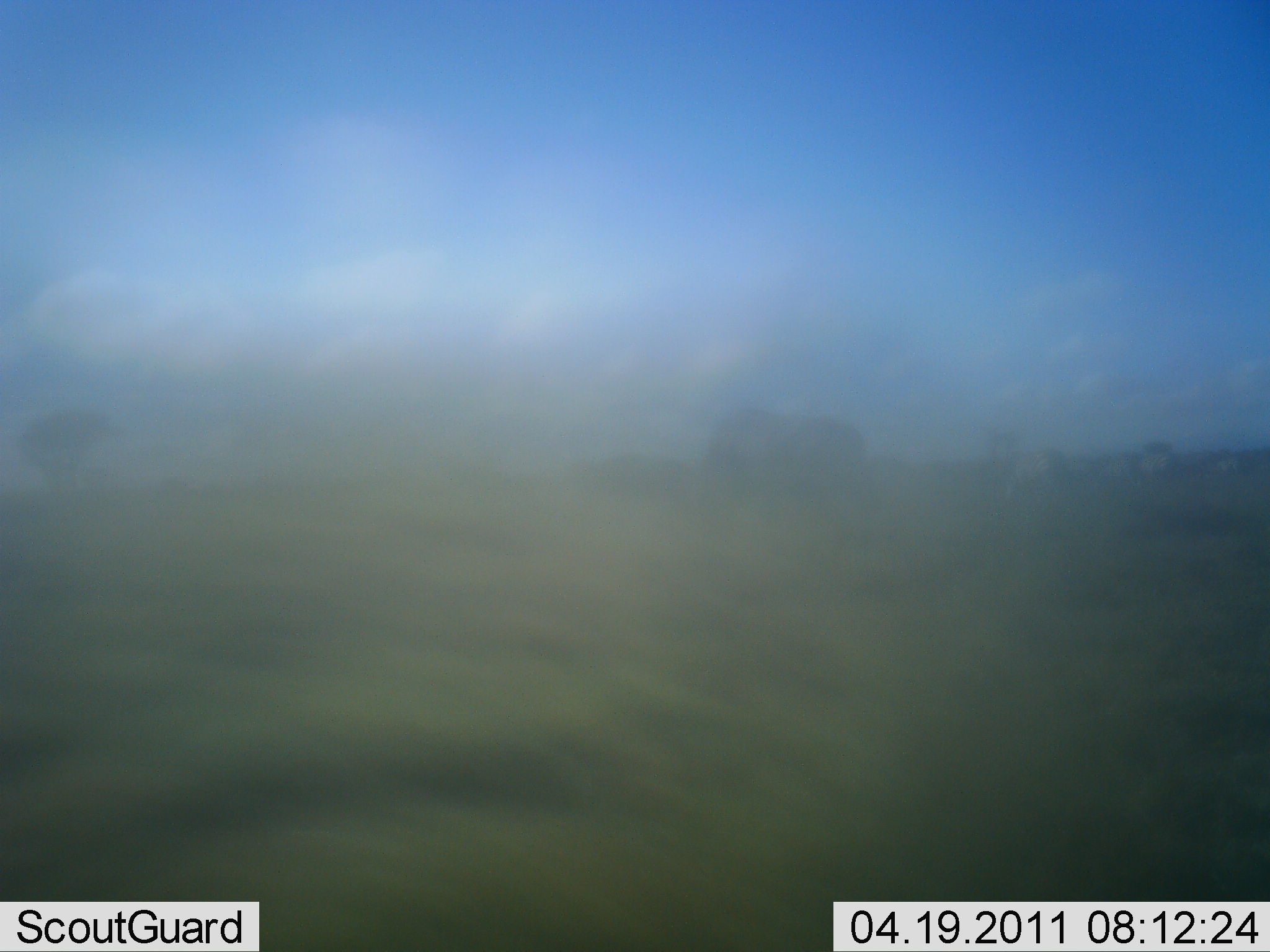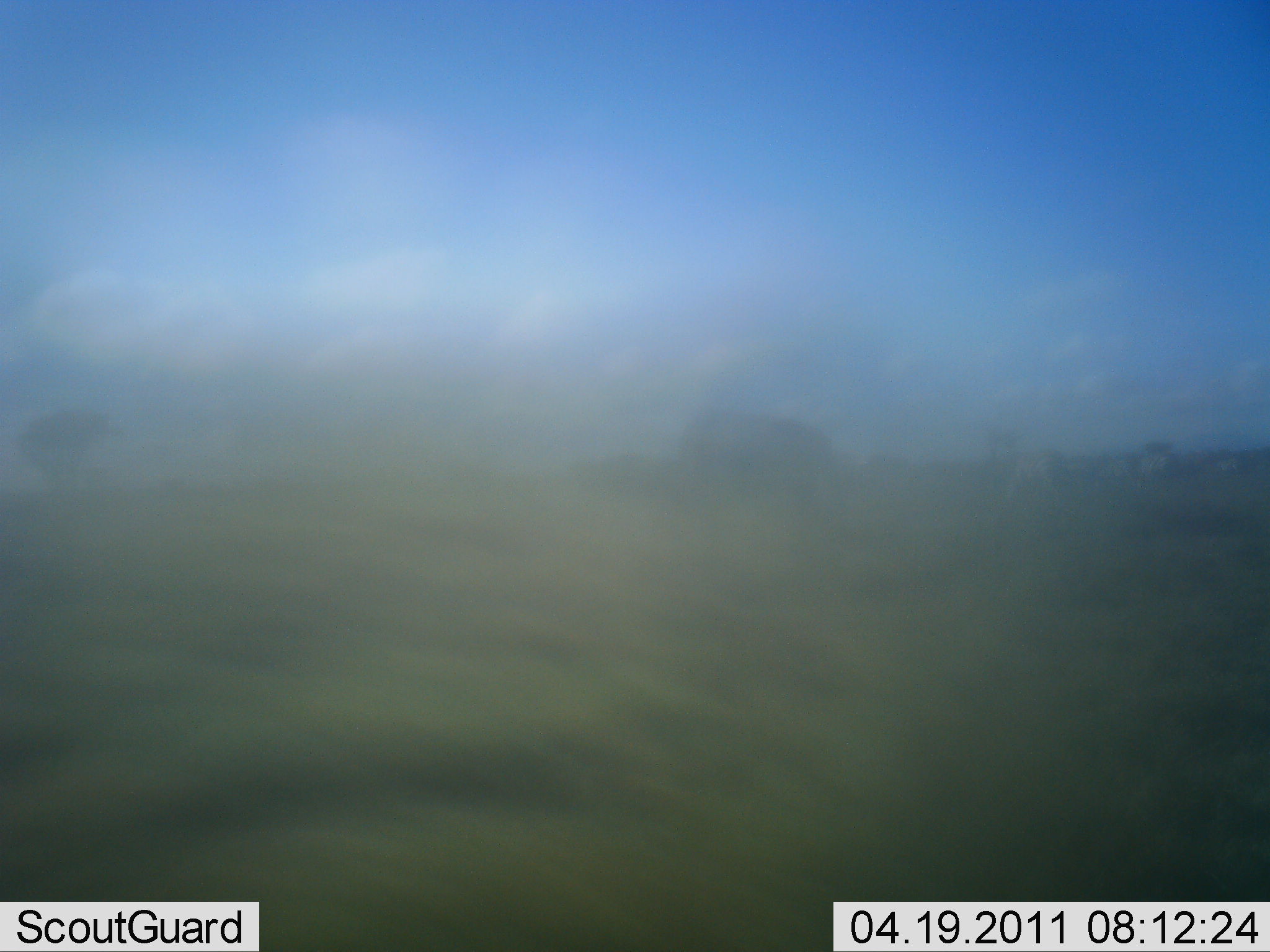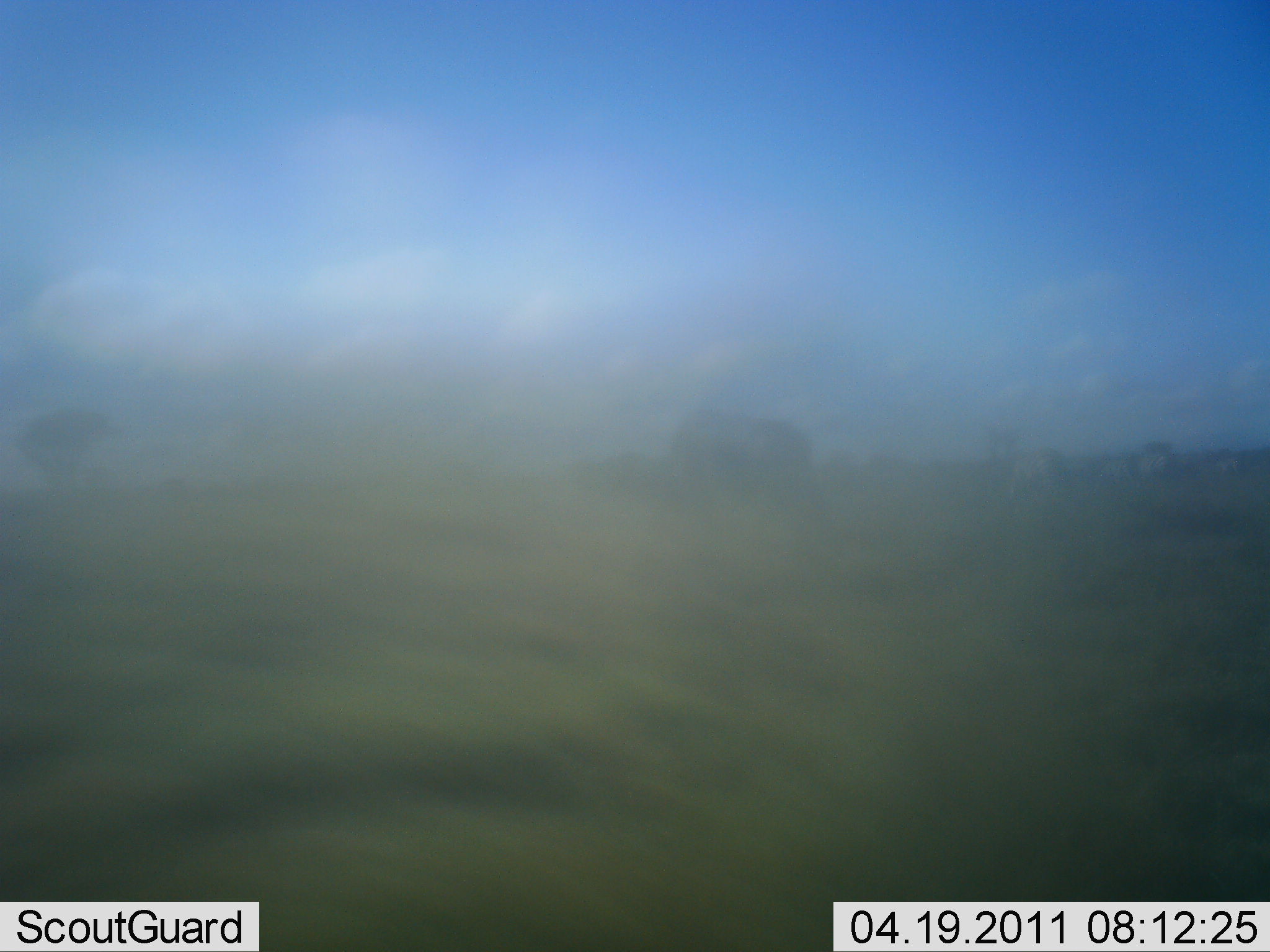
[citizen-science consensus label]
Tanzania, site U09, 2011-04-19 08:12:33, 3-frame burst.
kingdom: Animalia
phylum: Chordata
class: Mammalia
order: Artiodactyla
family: Bovidae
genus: Connochaetes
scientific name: Connochaetes taurinus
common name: blue wildebeest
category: wildebeest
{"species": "wildebeest (blue wildebeest) (Connochaetes taurinus)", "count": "1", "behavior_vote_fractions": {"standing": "0%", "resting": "0%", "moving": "50%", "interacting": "0%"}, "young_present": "0%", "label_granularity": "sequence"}